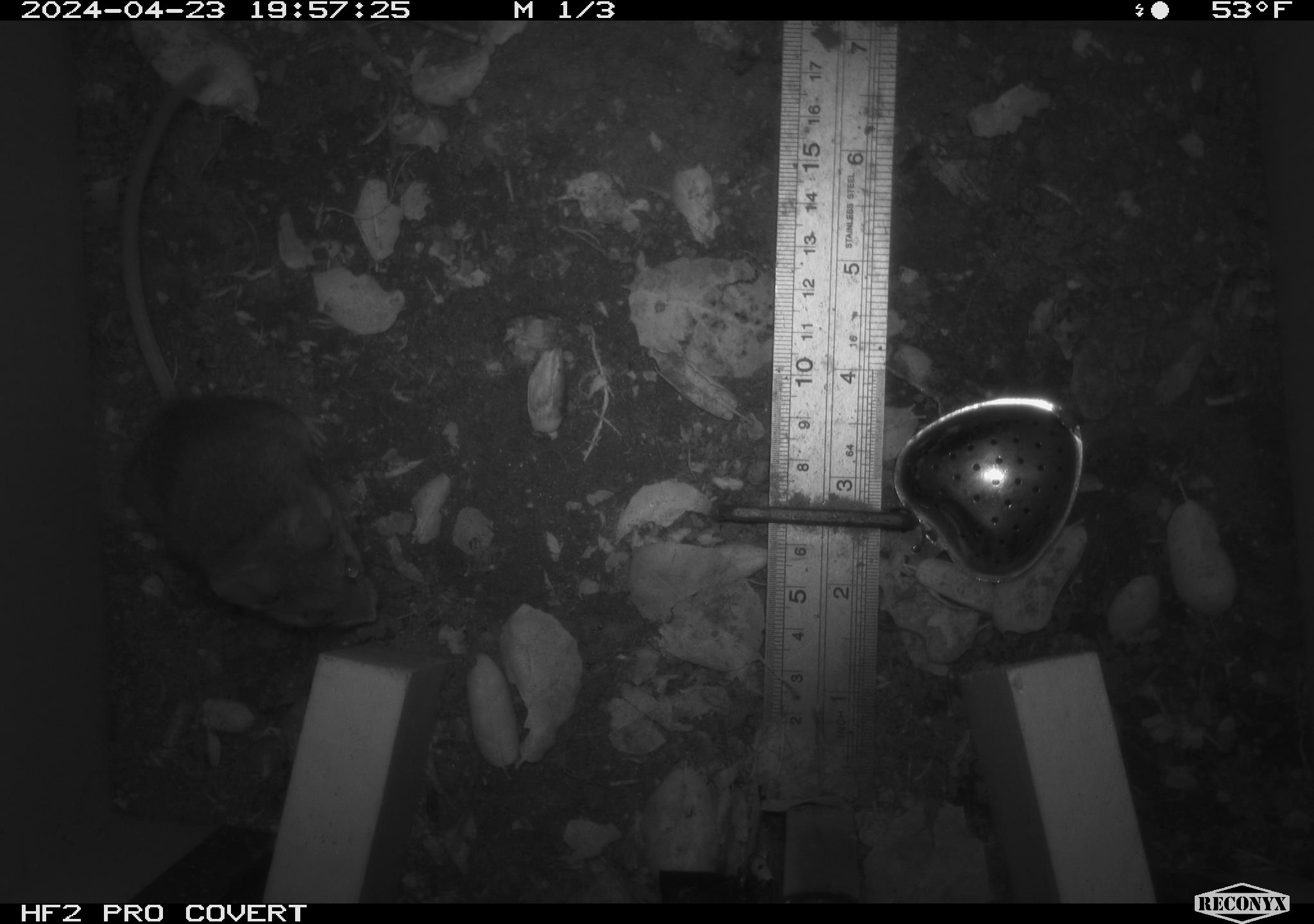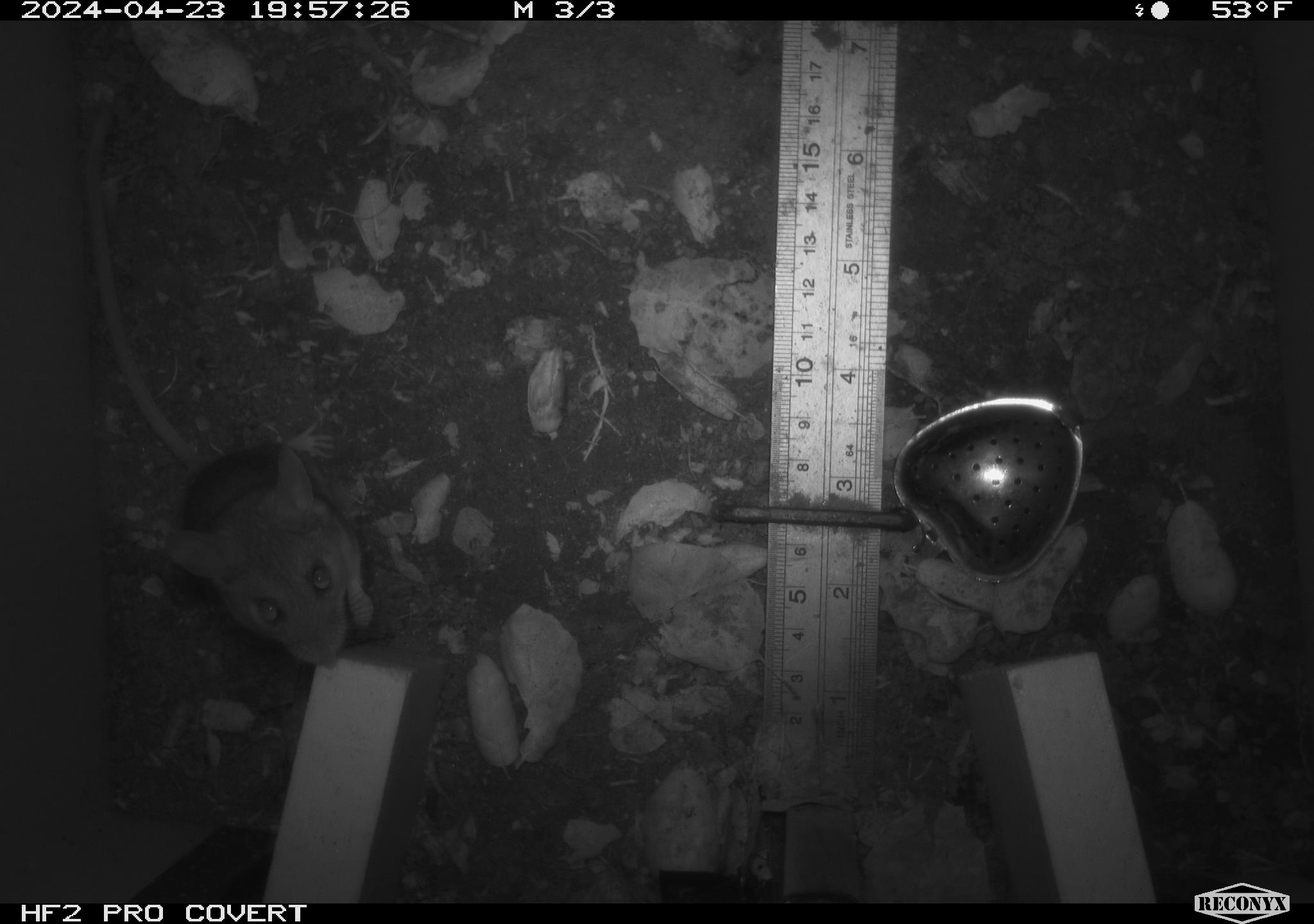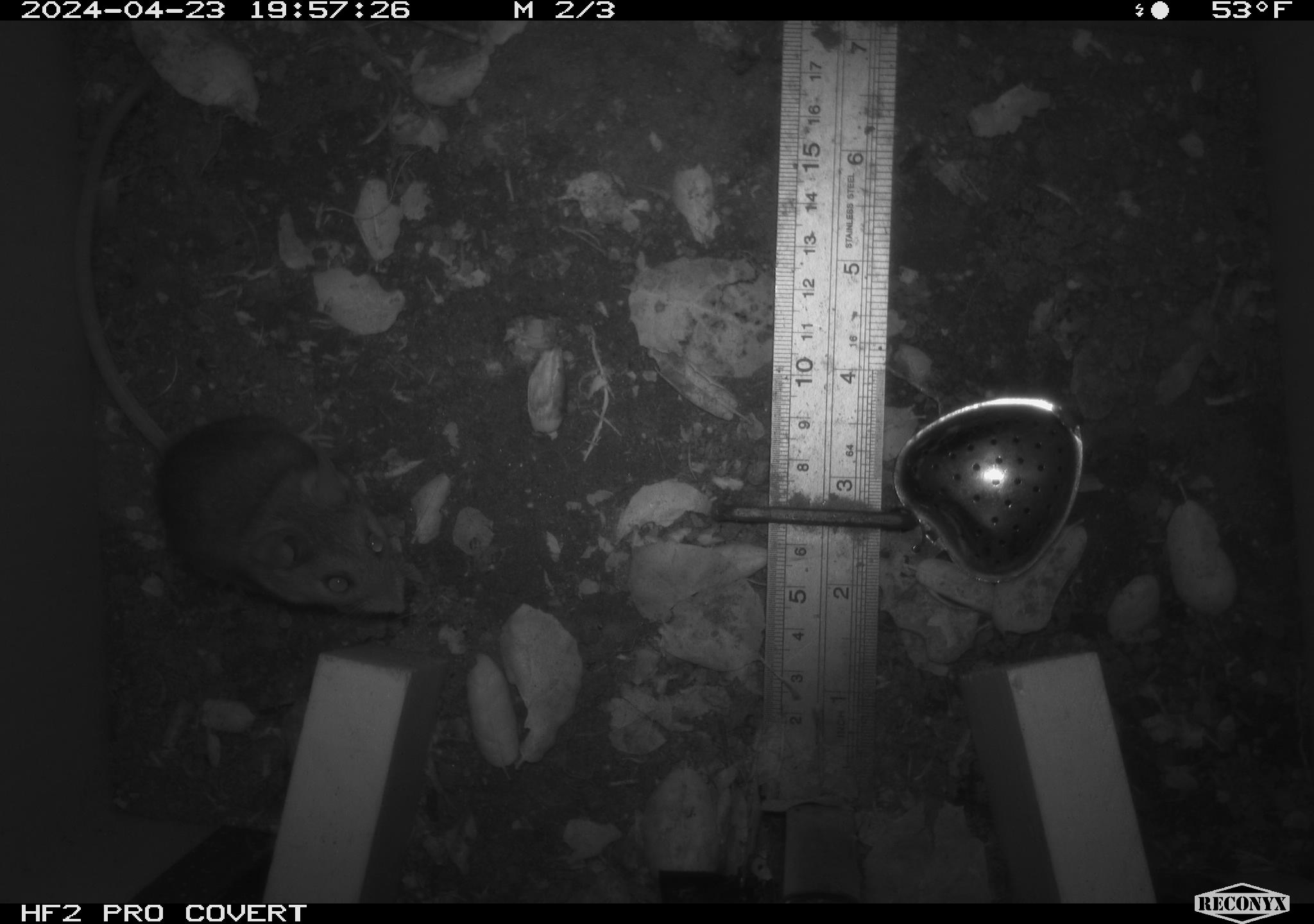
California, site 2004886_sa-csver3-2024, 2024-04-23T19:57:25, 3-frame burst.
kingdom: Animalia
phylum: Chordata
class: Mammalia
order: Rodentia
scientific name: Rodentia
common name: rodent